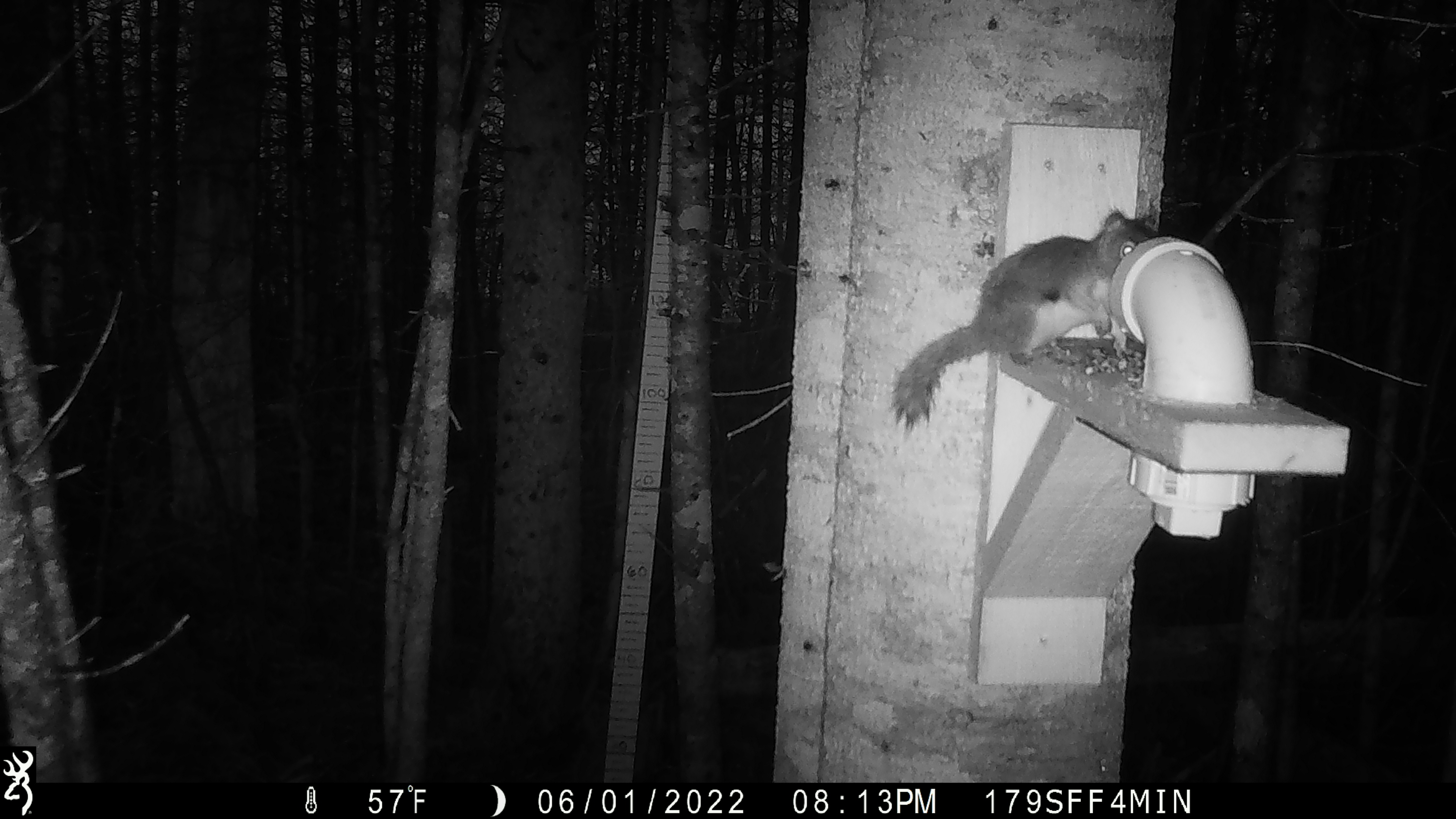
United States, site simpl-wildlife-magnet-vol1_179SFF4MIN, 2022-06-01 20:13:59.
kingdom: Animalia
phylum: Chordata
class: Mammalia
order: Rodentia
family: Sciuridae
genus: Tamiasciurus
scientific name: Tamiasciurus hudsonicus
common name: red squirrel